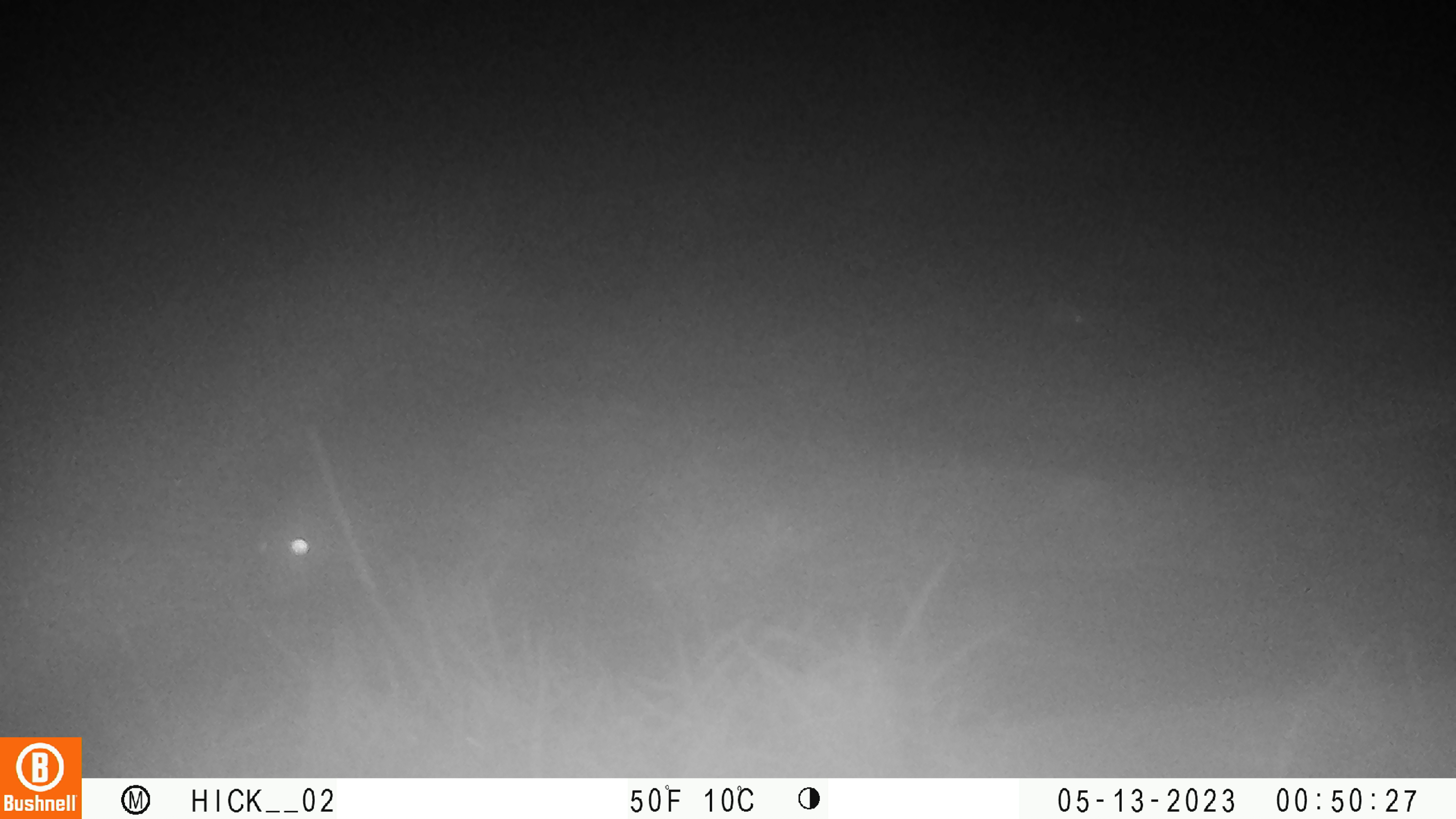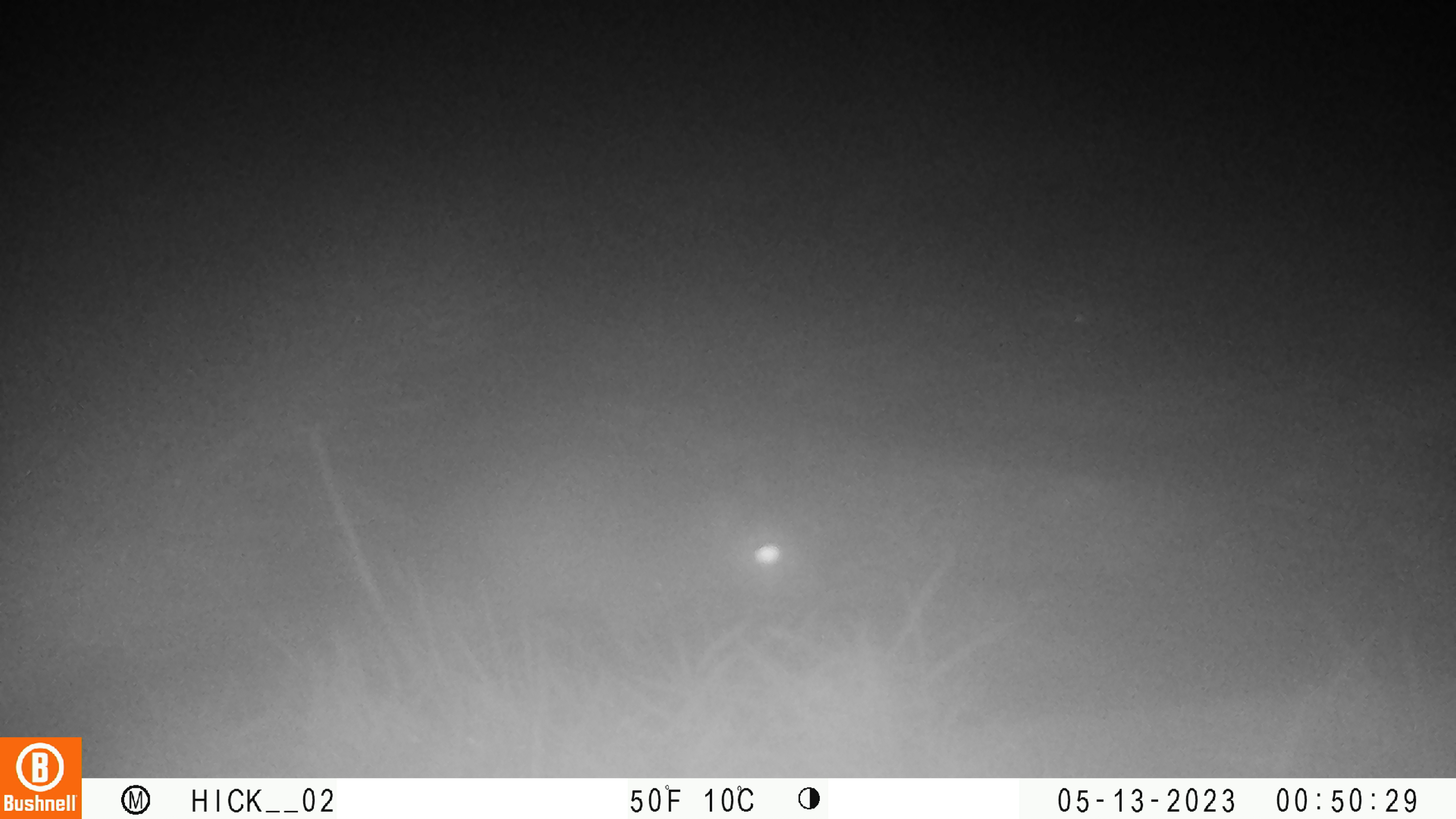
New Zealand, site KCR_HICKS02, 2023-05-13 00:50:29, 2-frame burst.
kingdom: Animalia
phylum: Chordata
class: Mammalia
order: Rodentia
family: Muridae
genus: Rattus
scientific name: Rattus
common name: rat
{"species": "rat (Rattus)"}